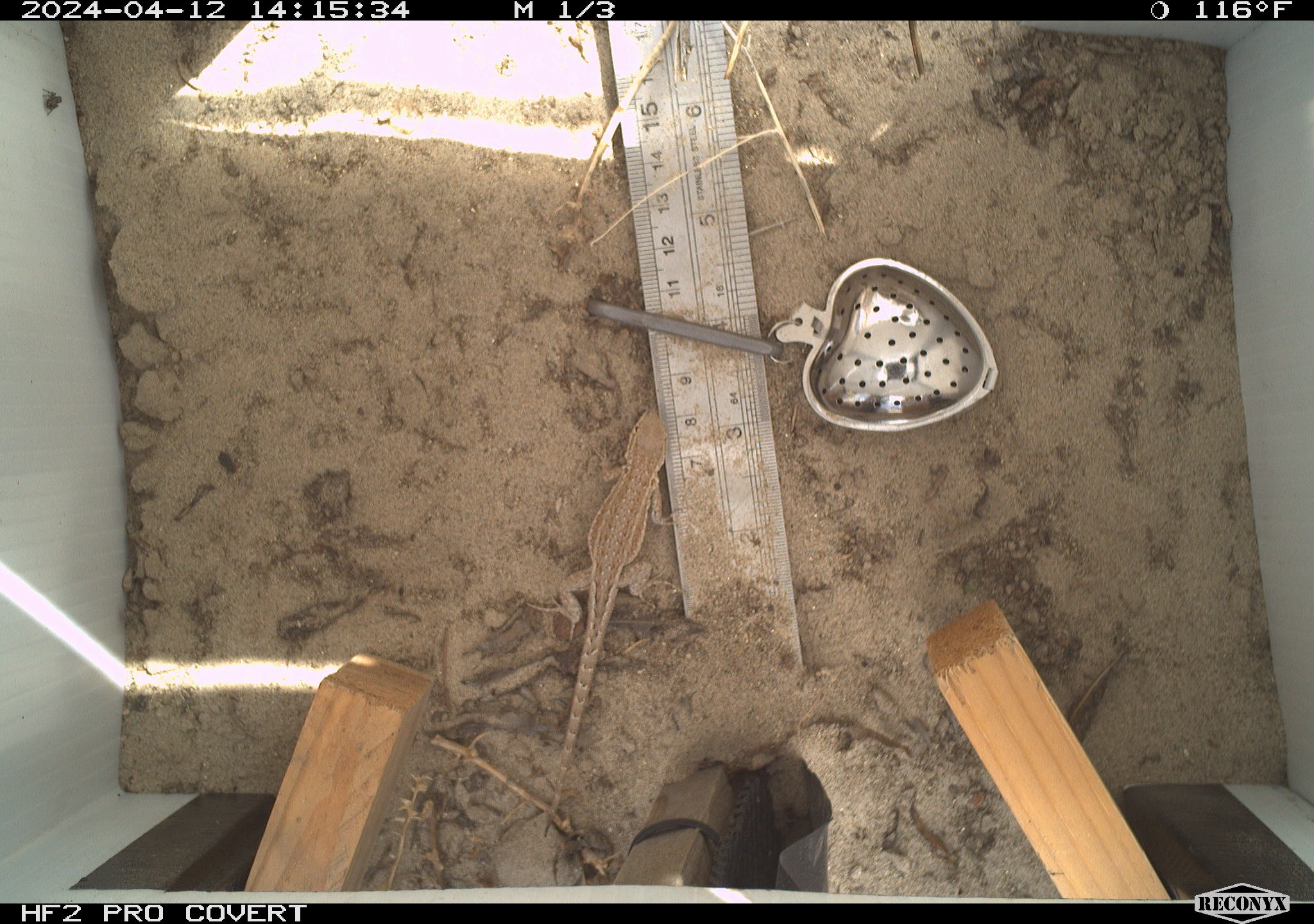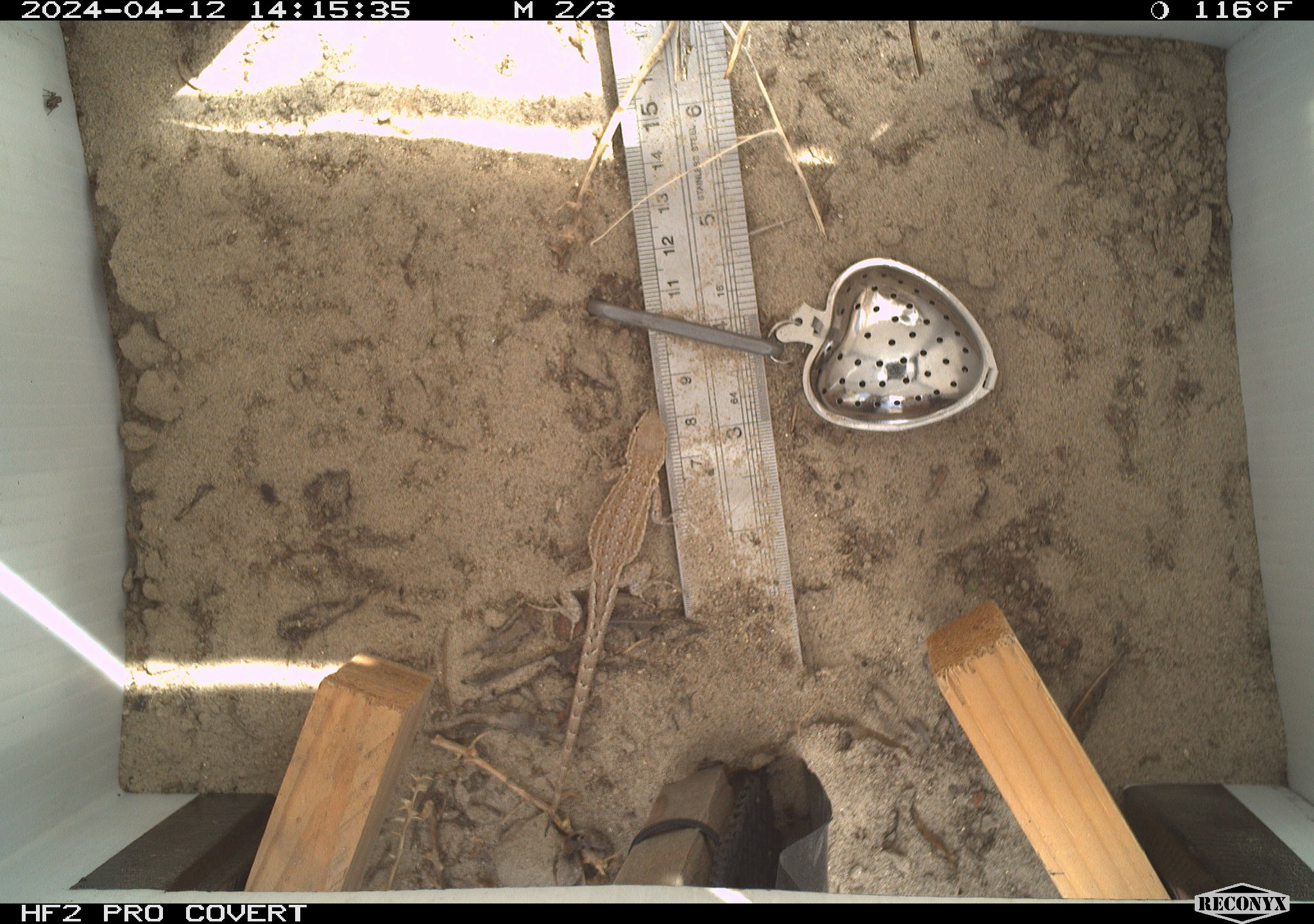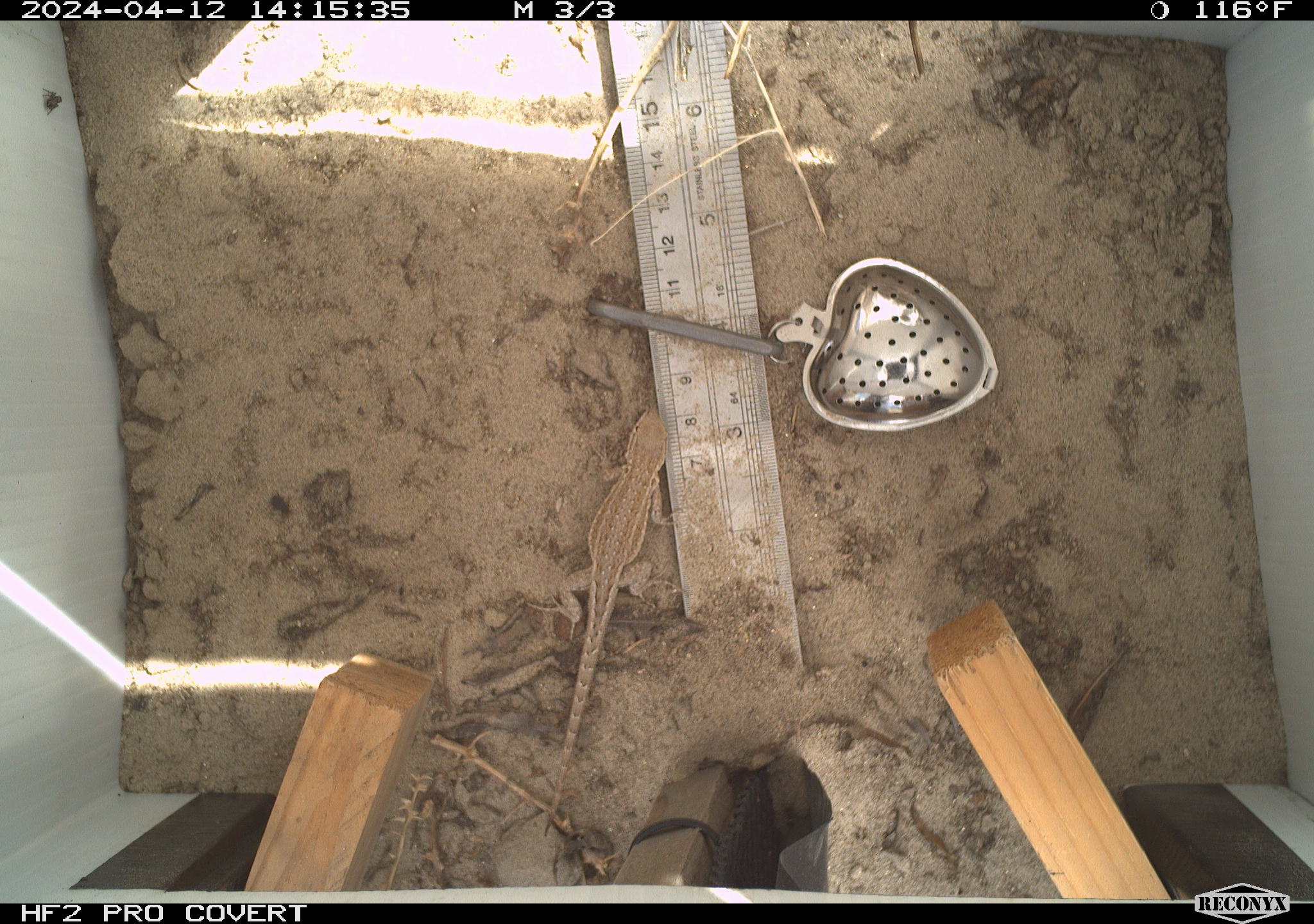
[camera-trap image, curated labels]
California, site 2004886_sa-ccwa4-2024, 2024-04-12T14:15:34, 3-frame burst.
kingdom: Animalia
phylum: Chordata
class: Reptilia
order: Squamata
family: Phrynosomatidae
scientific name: Phrynosomatidae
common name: phrynosomatid lizards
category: phrynosomatidae family